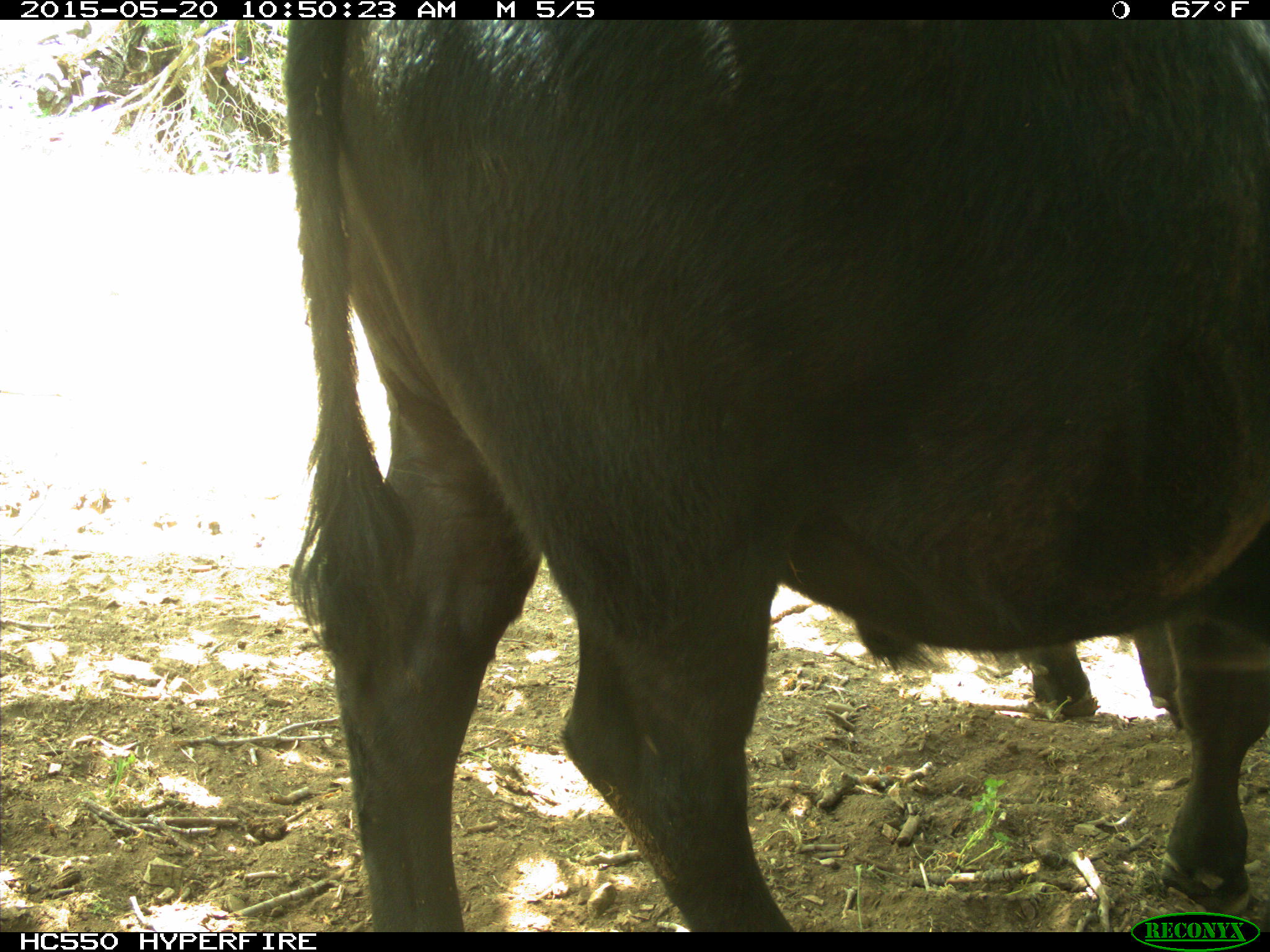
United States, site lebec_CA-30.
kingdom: Animalia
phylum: Chordata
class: Mammalia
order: Artiodactyla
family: Bovidae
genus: Bos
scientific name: Bos taurus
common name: domestic cow